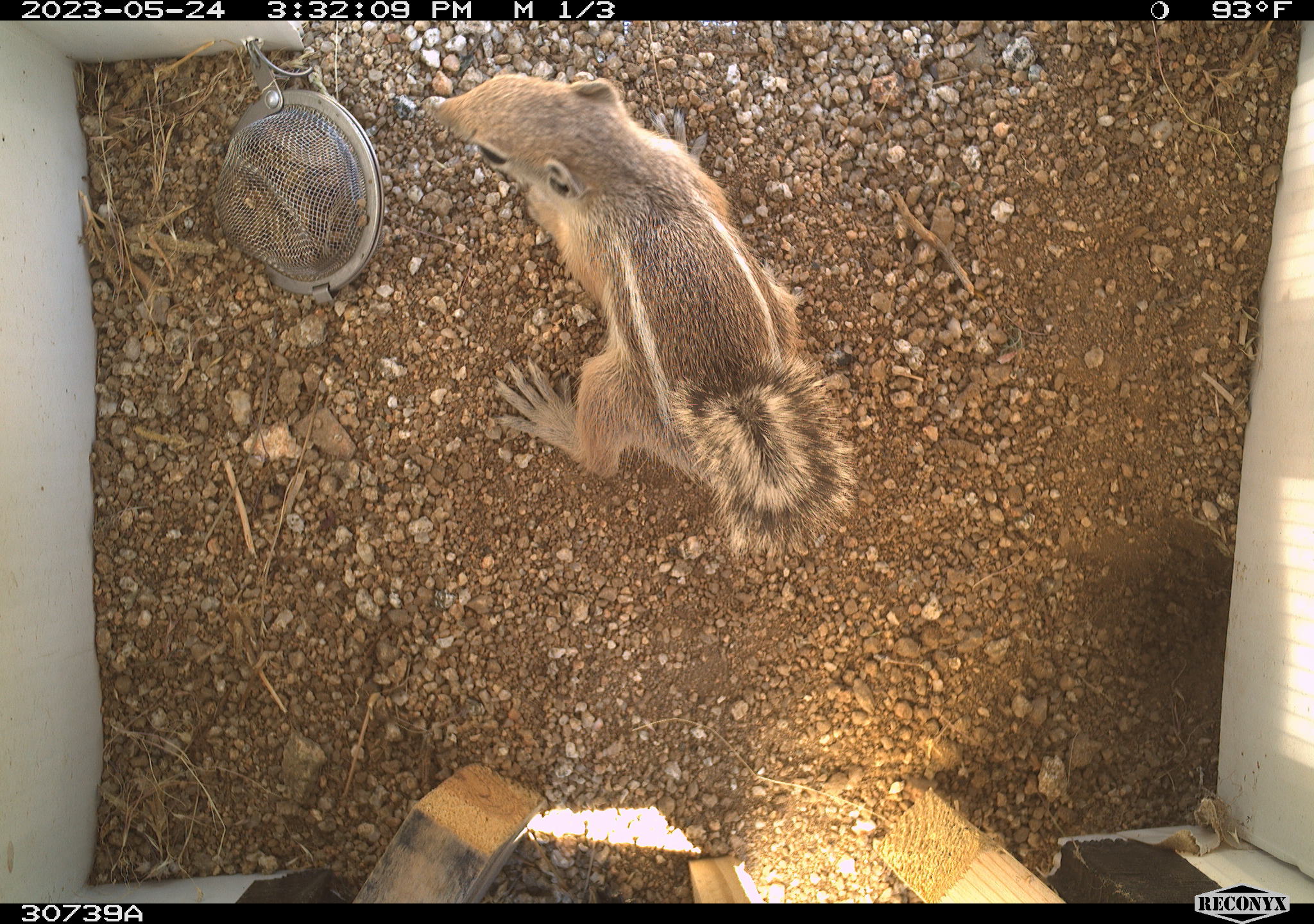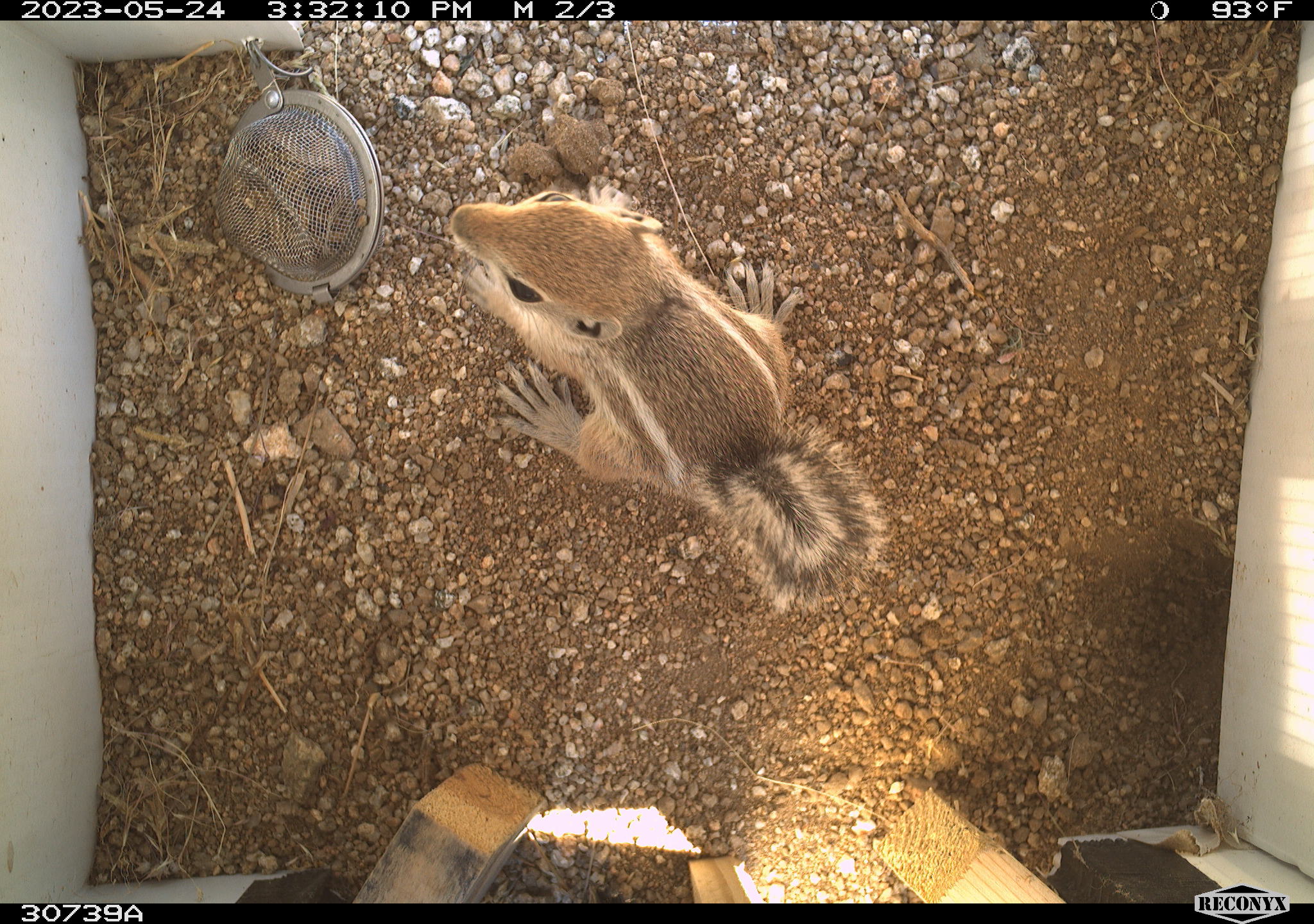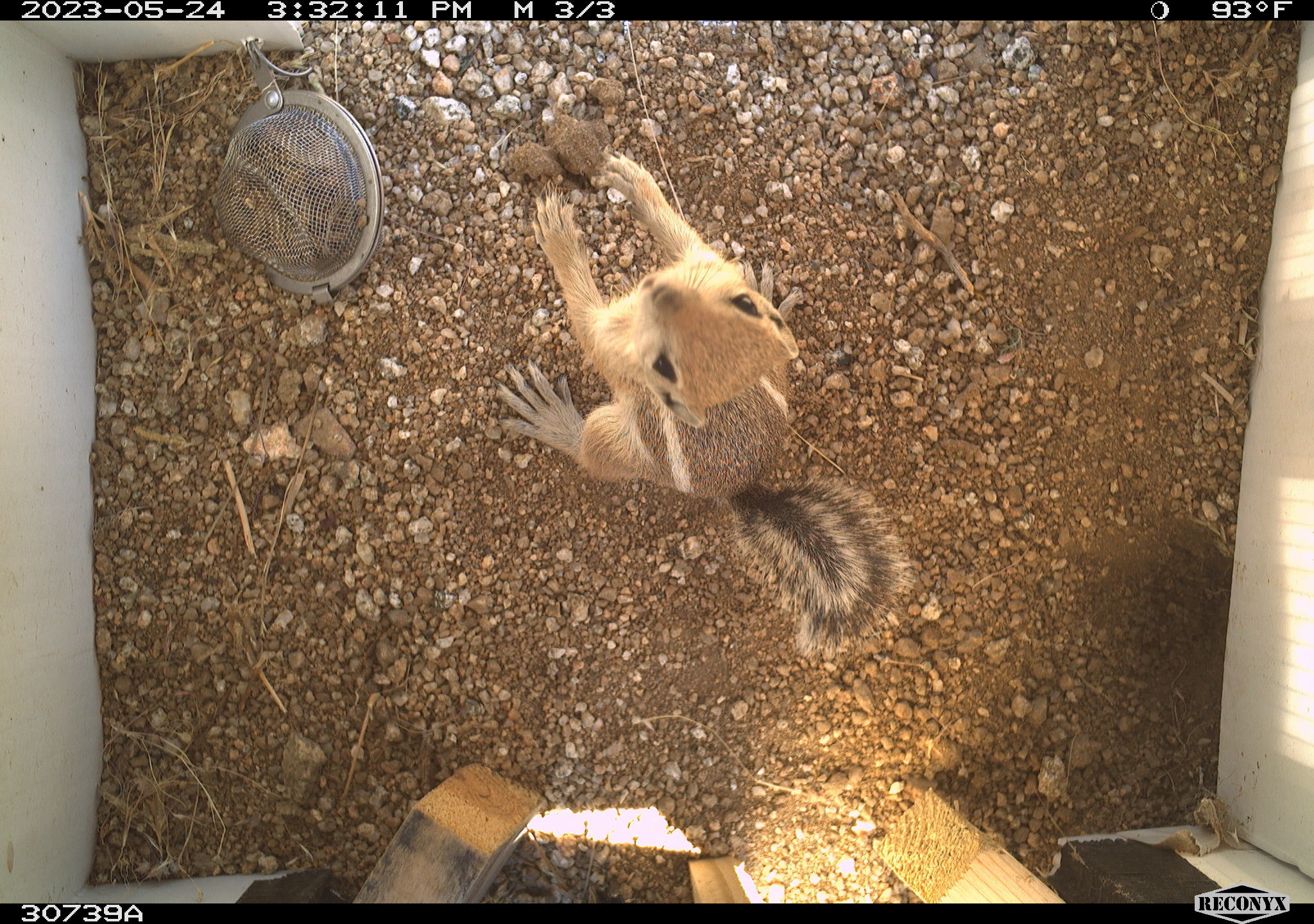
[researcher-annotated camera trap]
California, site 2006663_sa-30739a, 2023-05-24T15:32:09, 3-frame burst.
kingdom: Animalia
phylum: Chordata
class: Mammalia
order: Rodentia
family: Sciuridae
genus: Ammospermophilus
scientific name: Ammospermophilus leucurus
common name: white-tailed antelope squirrel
White-tailed antelope squirrel (Ammospermophilus leucurus).